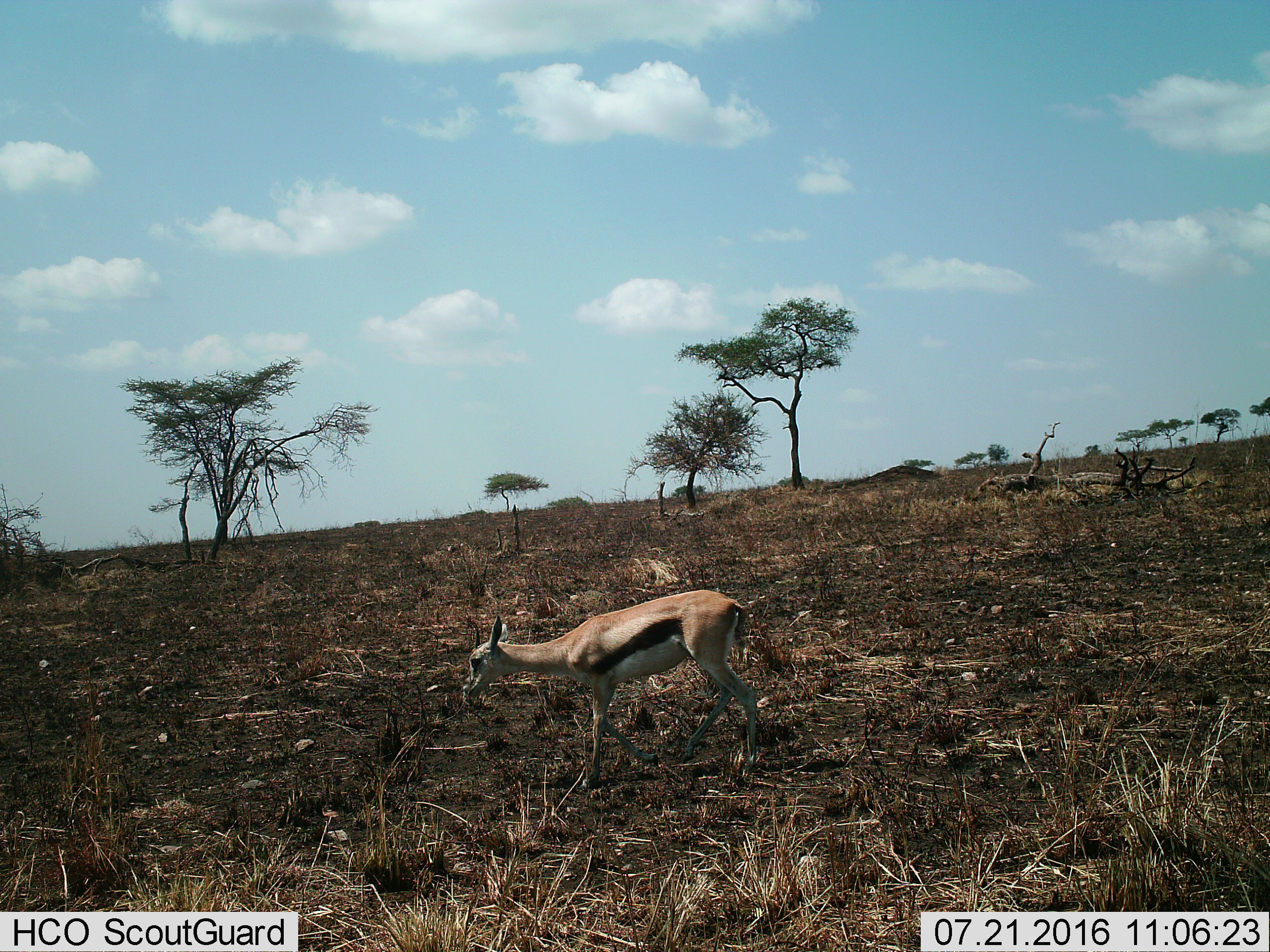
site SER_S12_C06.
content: unidentified animal